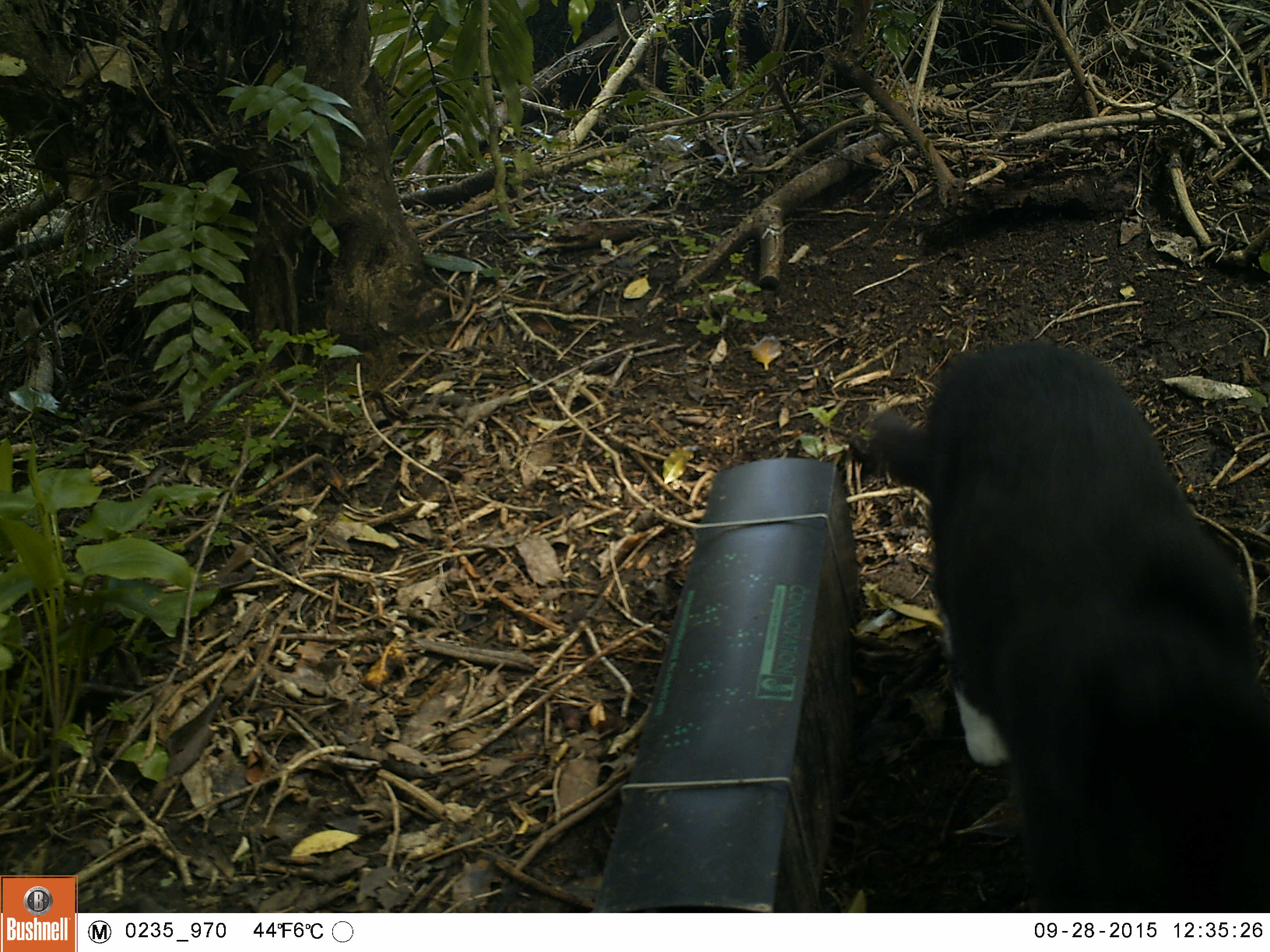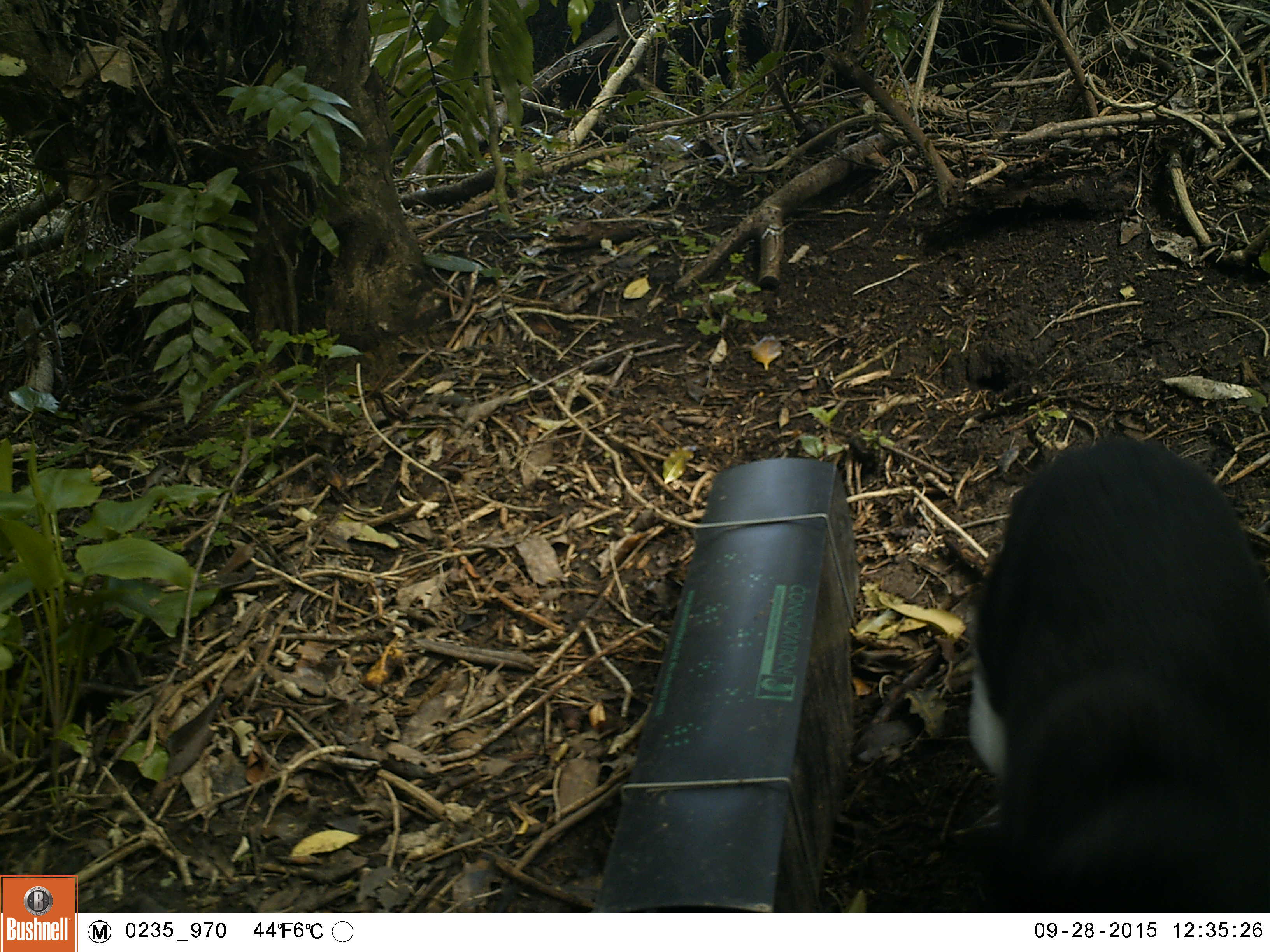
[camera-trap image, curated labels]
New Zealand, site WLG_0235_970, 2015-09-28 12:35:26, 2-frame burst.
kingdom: Animalia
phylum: Chordata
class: Mammalia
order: Carnivora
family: Felidae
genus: Felis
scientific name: Felis catus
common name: domestic cat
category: cat